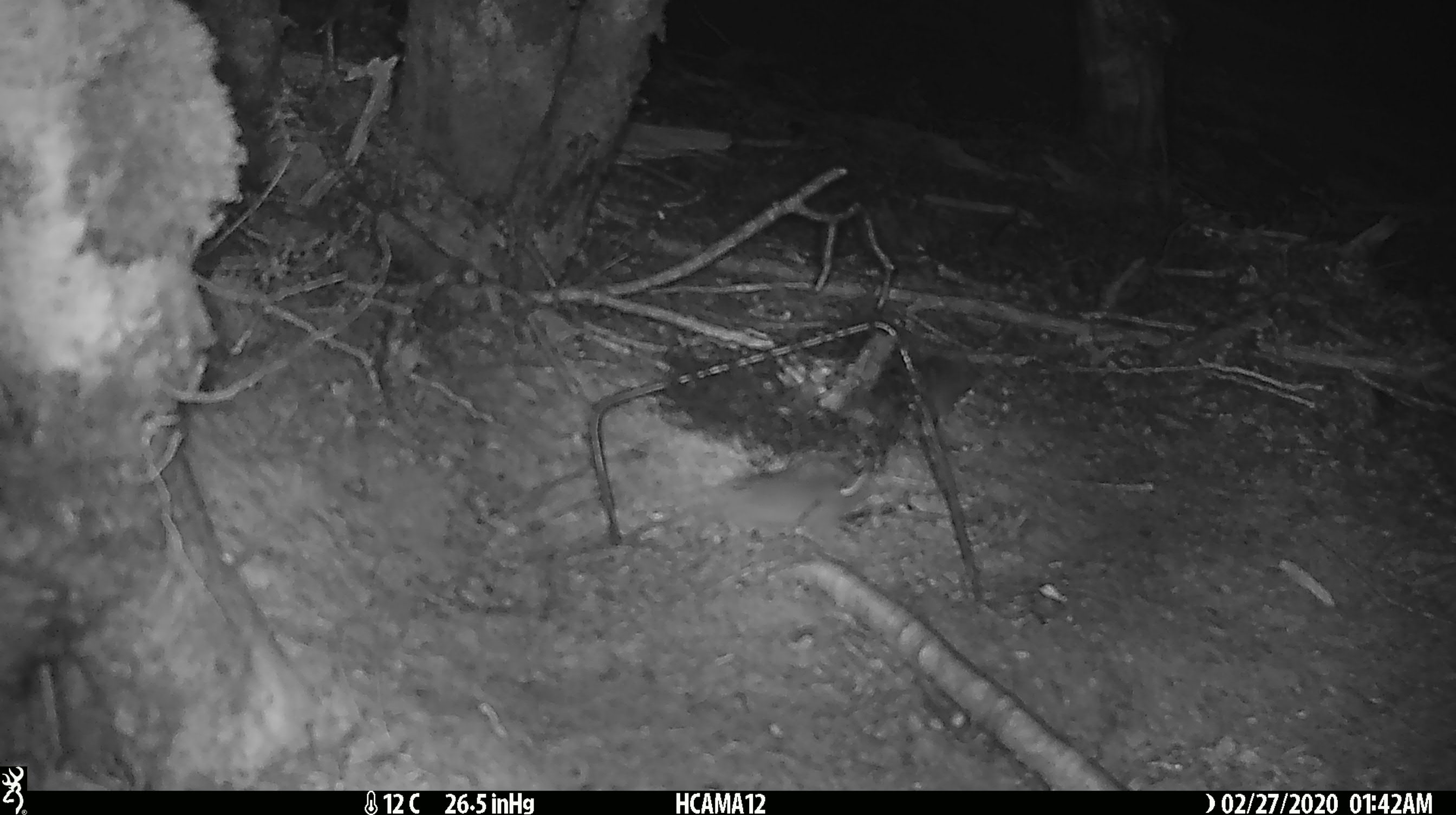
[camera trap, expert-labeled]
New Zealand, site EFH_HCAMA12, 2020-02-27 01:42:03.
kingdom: Animalia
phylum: Chordata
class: Mammalia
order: Rodentia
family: Muridae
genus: Mus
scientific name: Mus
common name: mouse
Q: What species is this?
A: Mouse (Mus).